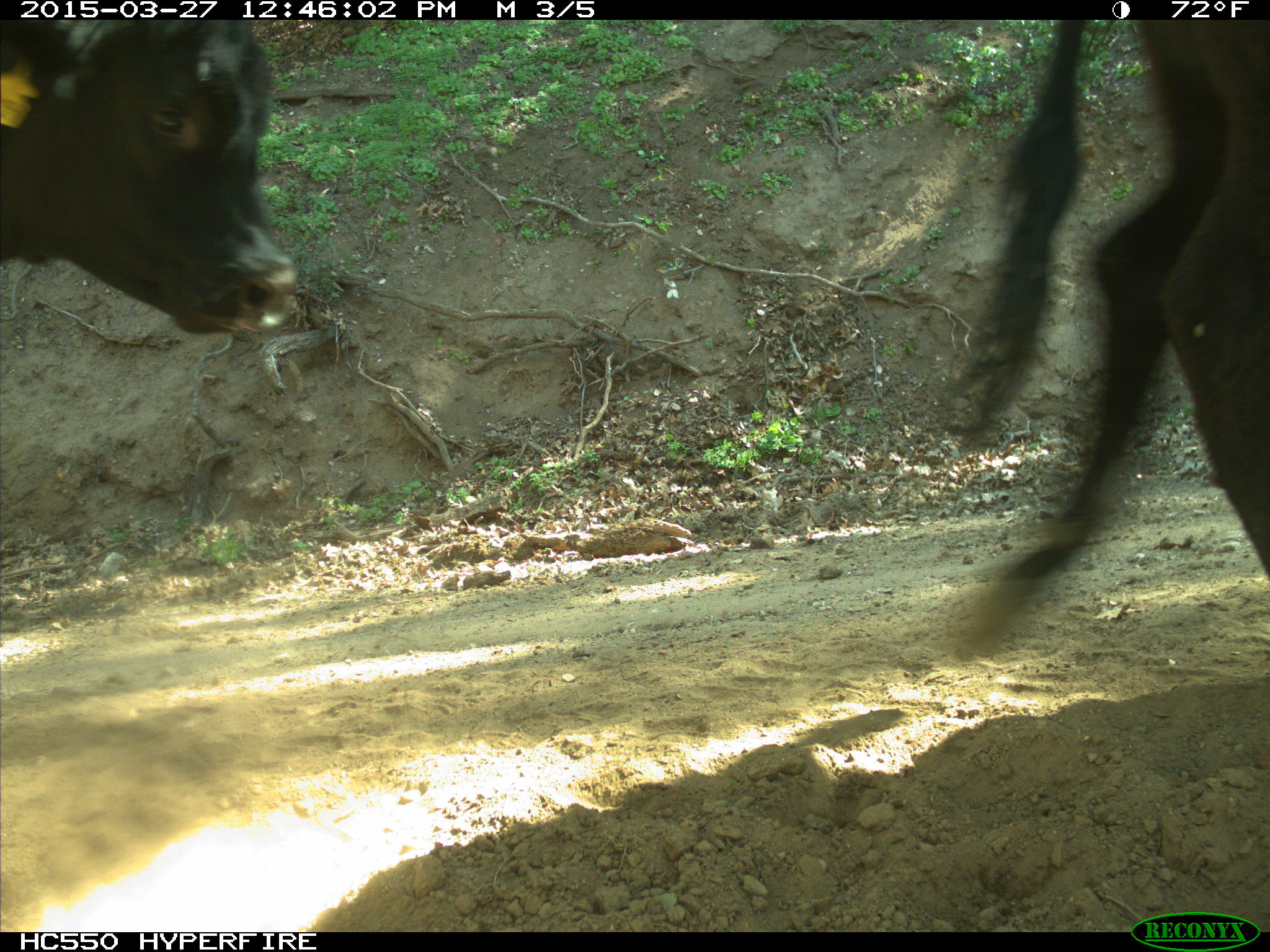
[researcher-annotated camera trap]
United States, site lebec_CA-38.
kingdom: Animalia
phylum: Chordata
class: Mammalia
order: Artiodactyla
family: Bovidae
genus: Bos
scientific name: Bos taurus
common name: domestic cow